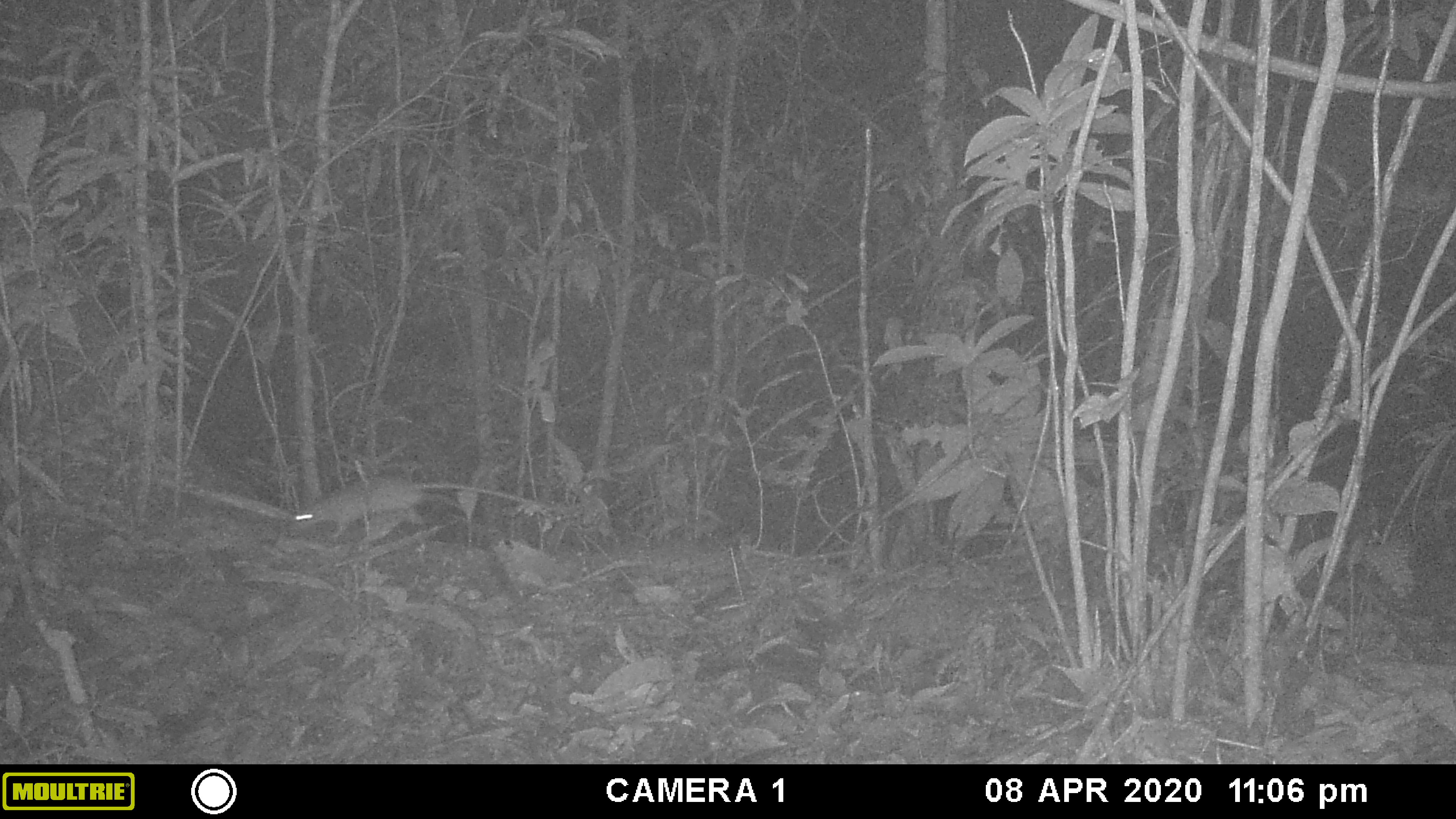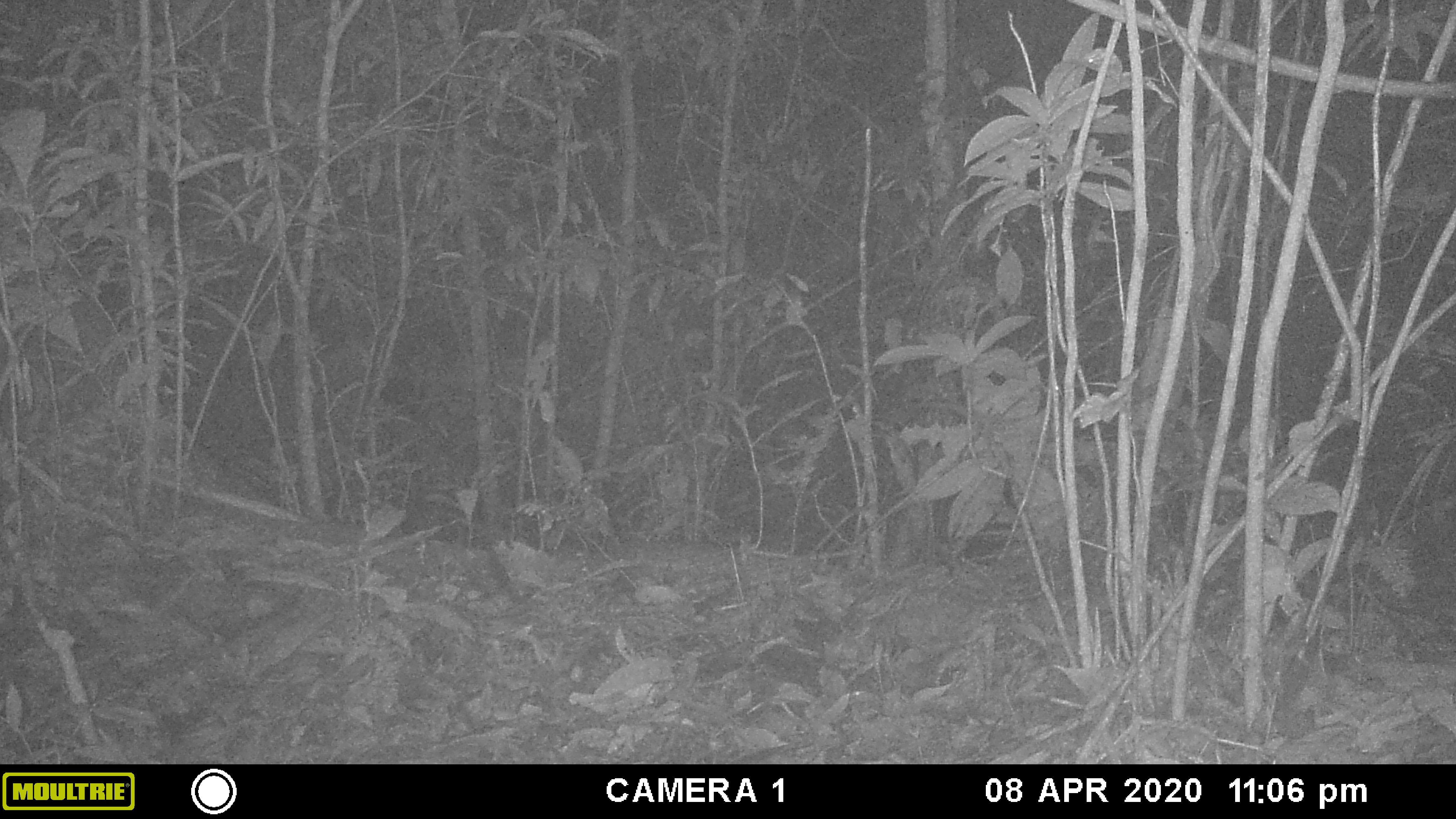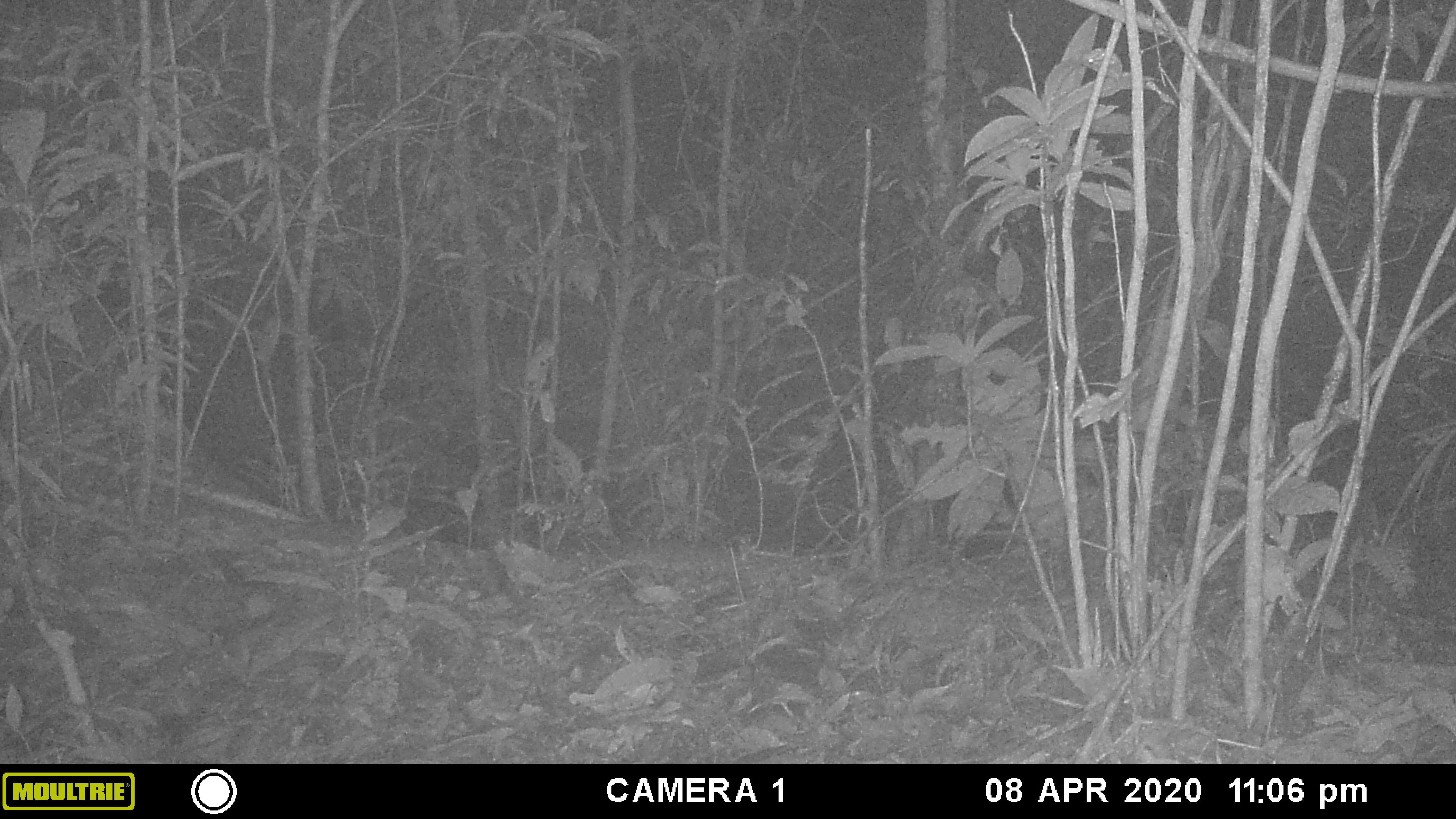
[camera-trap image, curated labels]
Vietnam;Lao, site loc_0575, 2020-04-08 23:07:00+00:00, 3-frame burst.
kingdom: Animalia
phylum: Chordata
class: Mammalia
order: Rodentia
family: Muridae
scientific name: Muridae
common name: old-world mice and rats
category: unidentified murid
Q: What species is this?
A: Unidentified murid (old-world mice and rats) (Muridae).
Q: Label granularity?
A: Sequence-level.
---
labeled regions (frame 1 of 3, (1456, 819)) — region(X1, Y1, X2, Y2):
unidentified murid: region(291, 474, 527, 540)